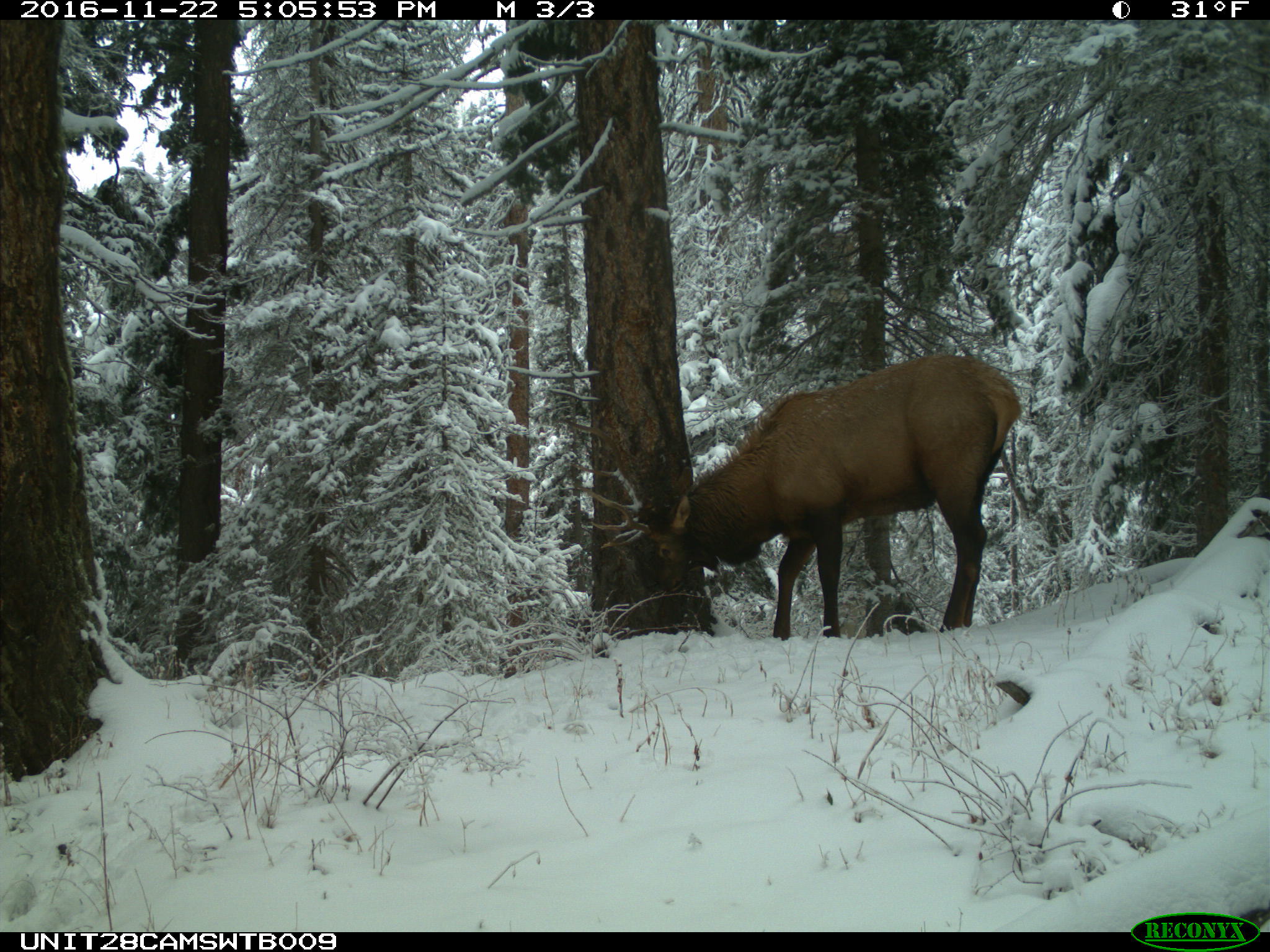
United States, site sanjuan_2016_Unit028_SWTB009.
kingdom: Animalia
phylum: Chordata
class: Mammalia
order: Artiodactyla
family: Cervidae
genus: Cervus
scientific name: Cervus elaphus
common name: red deer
Cervus elaphus (red deer).